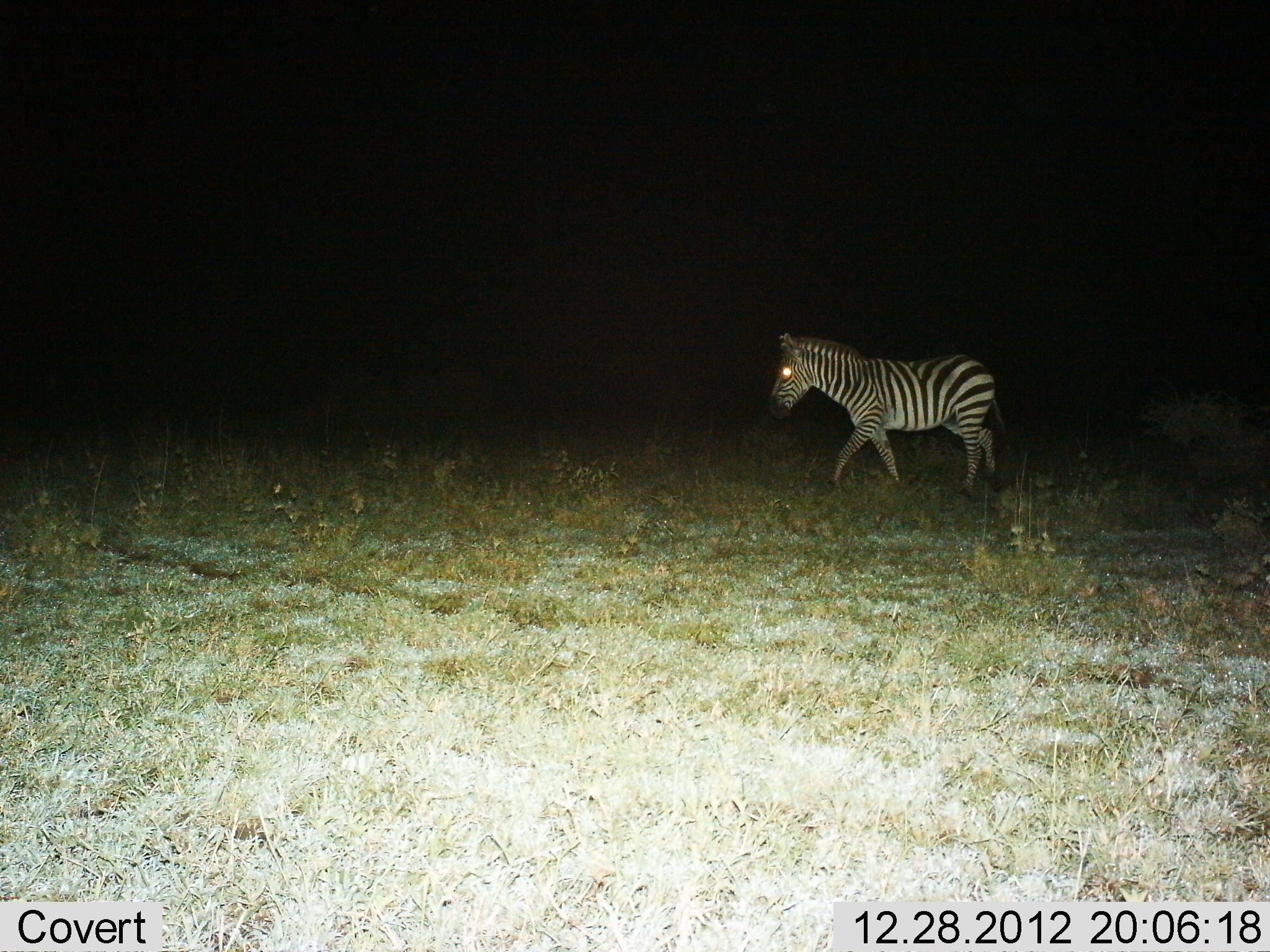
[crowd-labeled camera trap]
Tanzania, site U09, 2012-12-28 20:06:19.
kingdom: Animalia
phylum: Chordata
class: Mammalia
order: Perissodactyla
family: Equidae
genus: Equus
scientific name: Equus quagga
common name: plains zebra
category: zebra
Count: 1.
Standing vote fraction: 20%.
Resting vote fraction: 0%.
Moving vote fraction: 80%.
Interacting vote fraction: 0%.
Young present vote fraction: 0%.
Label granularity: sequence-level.